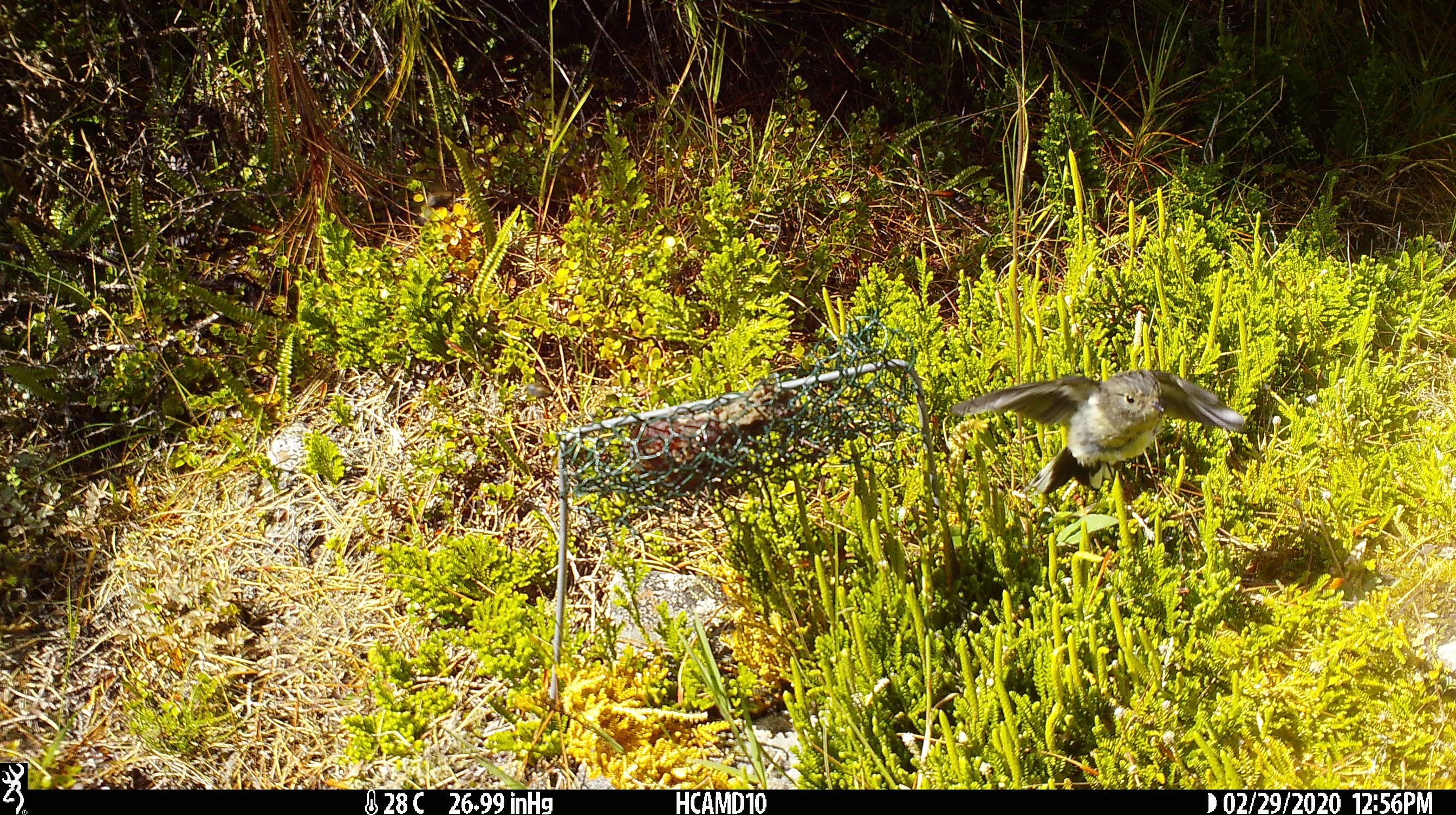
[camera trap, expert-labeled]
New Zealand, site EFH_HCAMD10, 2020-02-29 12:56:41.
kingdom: Animalia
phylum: Chordata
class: Aves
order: Passeriformes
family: Petroicidae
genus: Petroica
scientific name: Petroica australis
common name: new zealand robin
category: robin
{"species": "robin (new zealand robin) (Petroica australis)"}